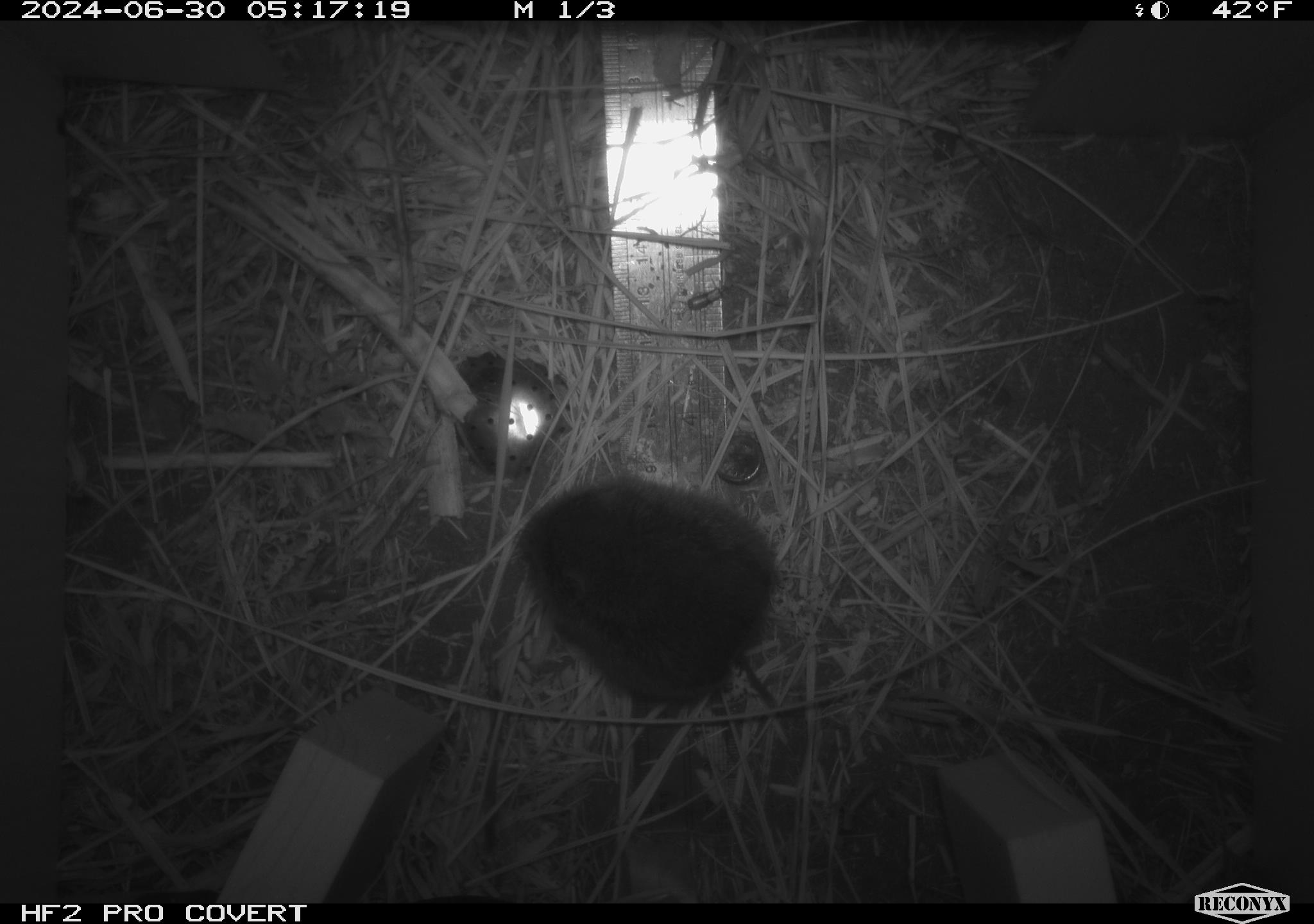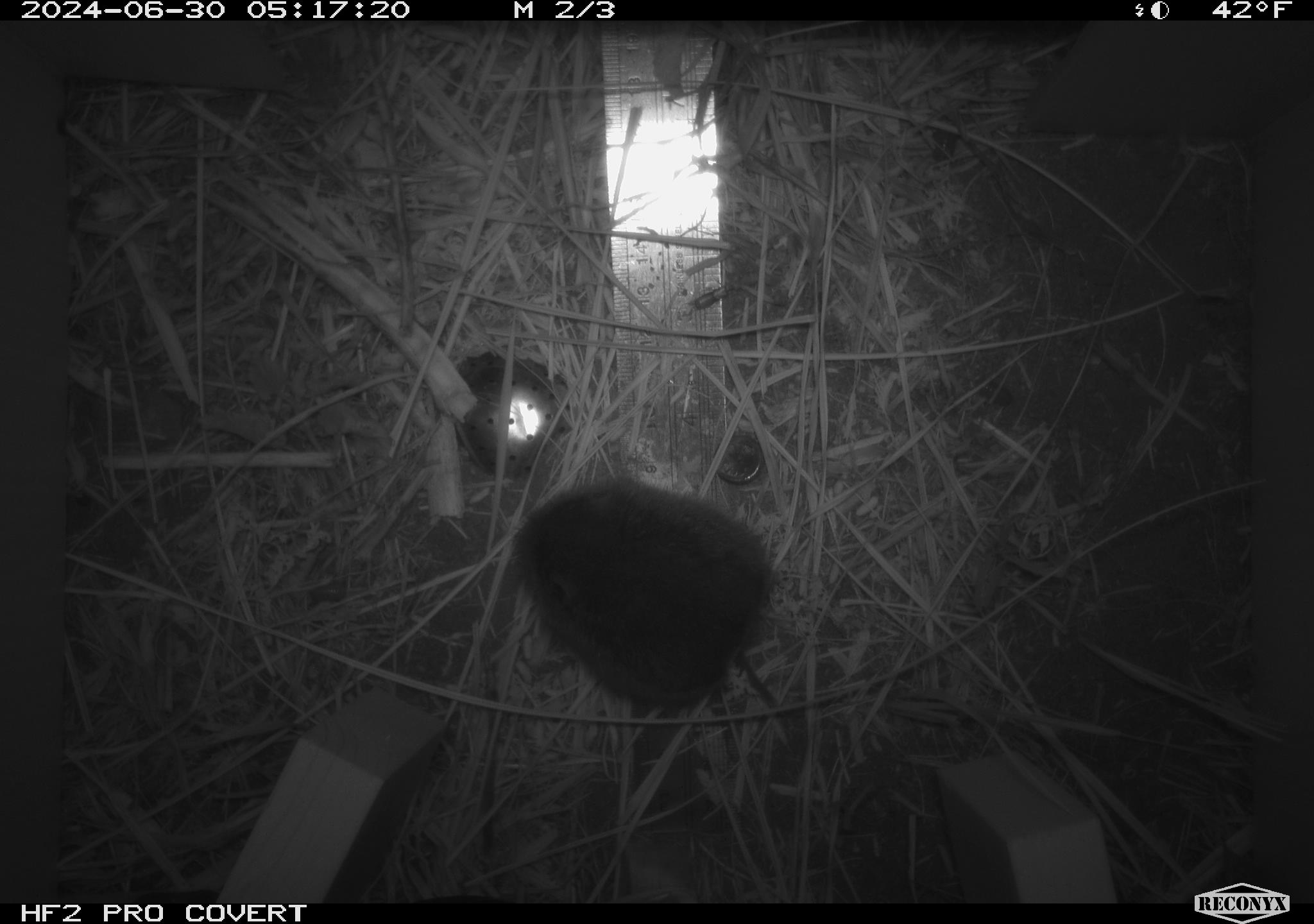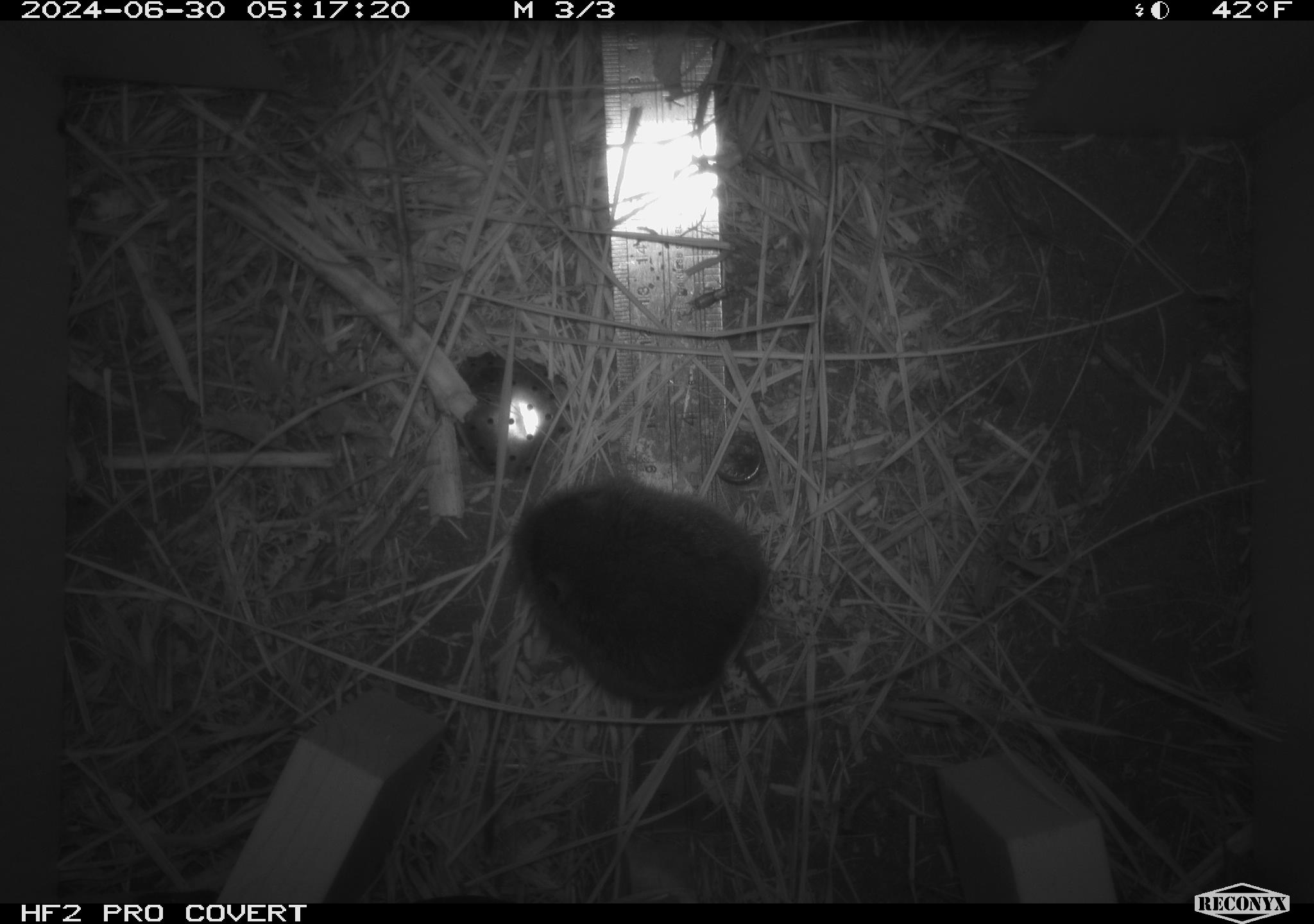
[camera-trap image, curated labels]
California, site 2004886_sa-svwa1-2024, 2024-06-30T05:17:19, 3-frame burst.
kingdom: Animalia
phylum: Chordata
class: Mammalia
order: Rodentia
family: Cricetidae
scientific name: Arvicolinae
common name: voles, lemmings, and muskrats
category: arvicolinae subfamily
Arvicolinae subfamily (voles, lemmings, and muskrats) (Arvicolinae).